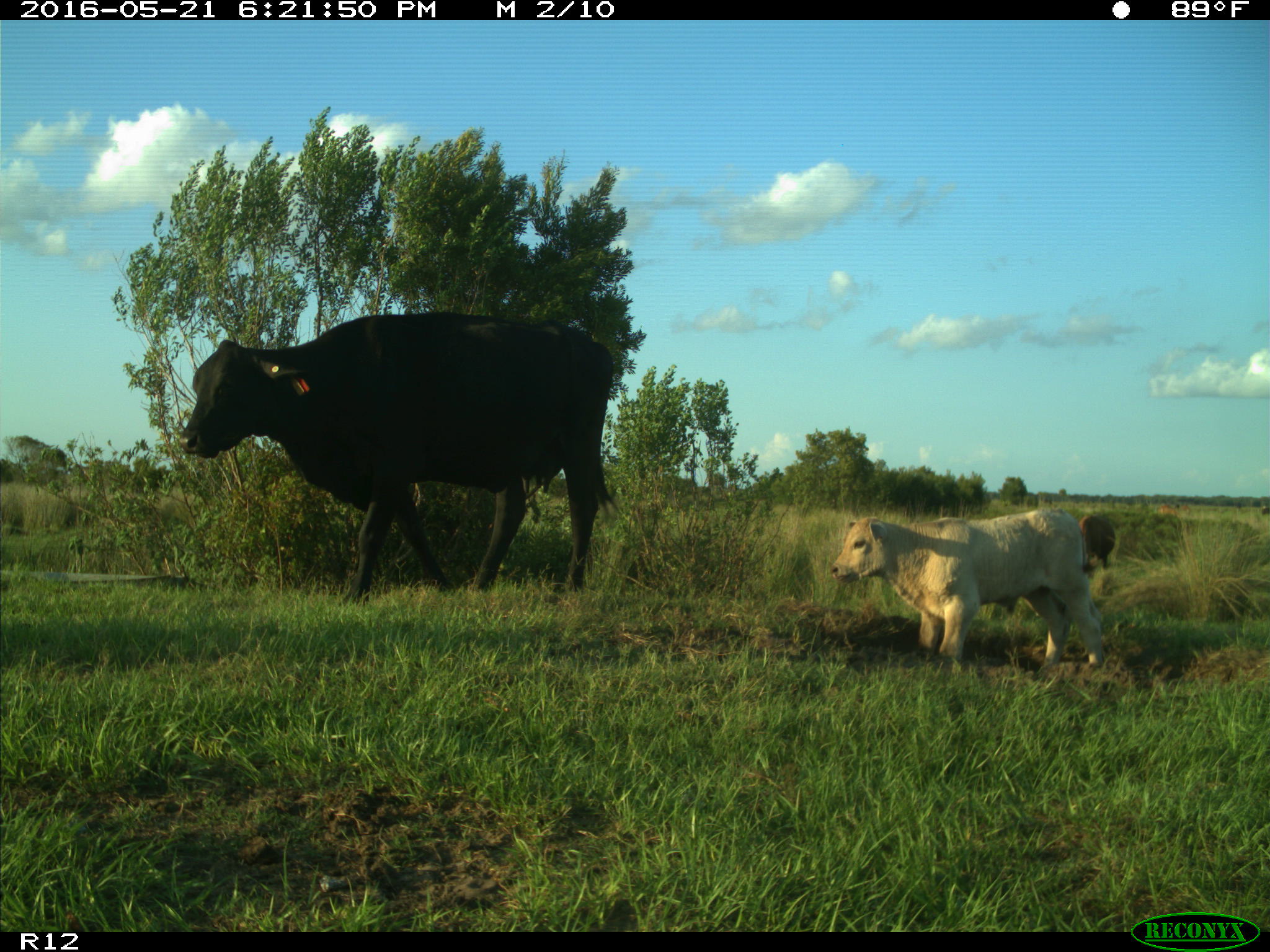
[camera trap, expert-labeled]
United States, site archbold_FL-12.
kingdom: Animalia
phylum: Chordata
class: Mammalia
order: Artiodactyla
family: Bovidae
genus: Bos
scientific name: Bos taurus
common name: domestic cow